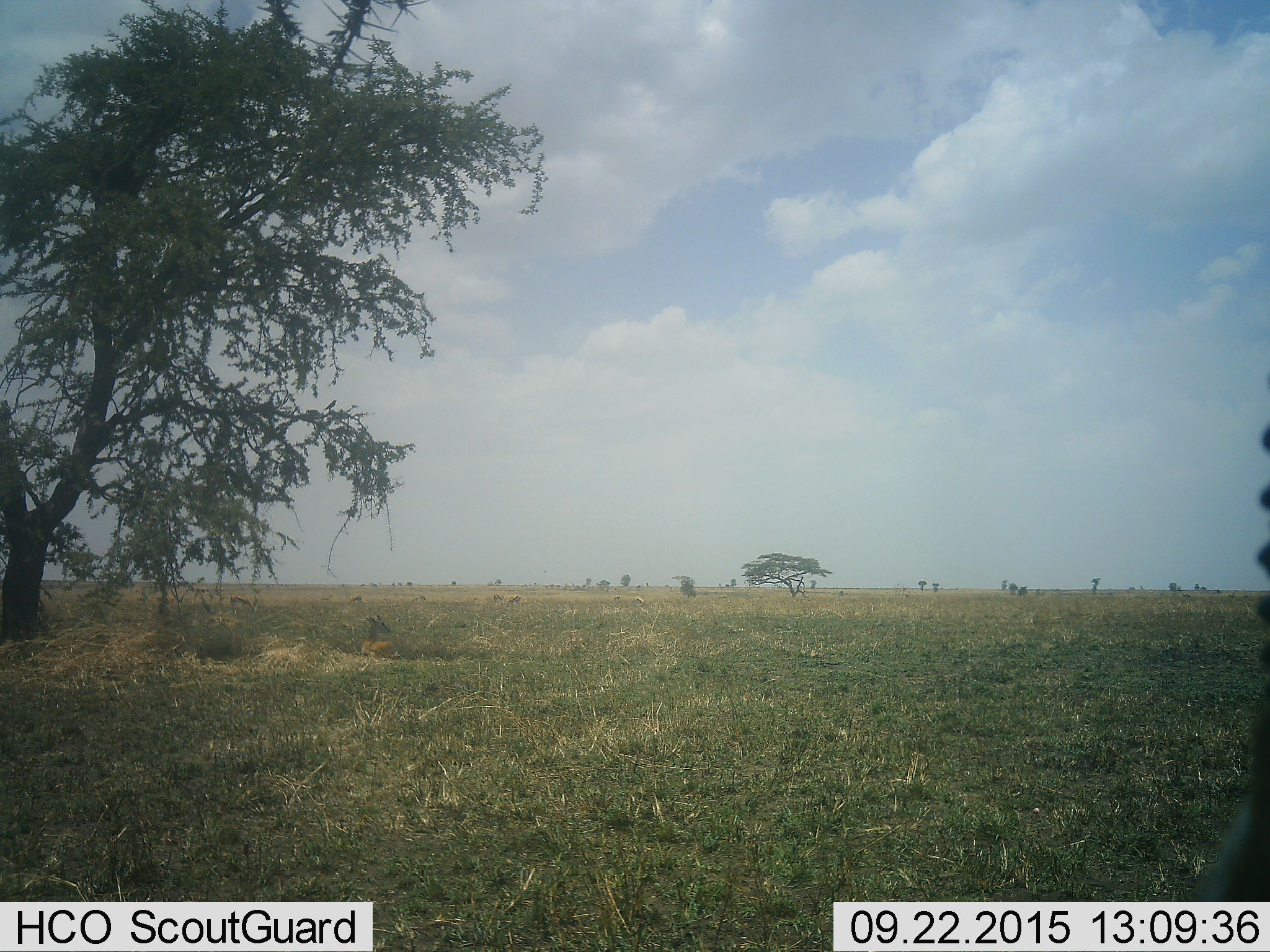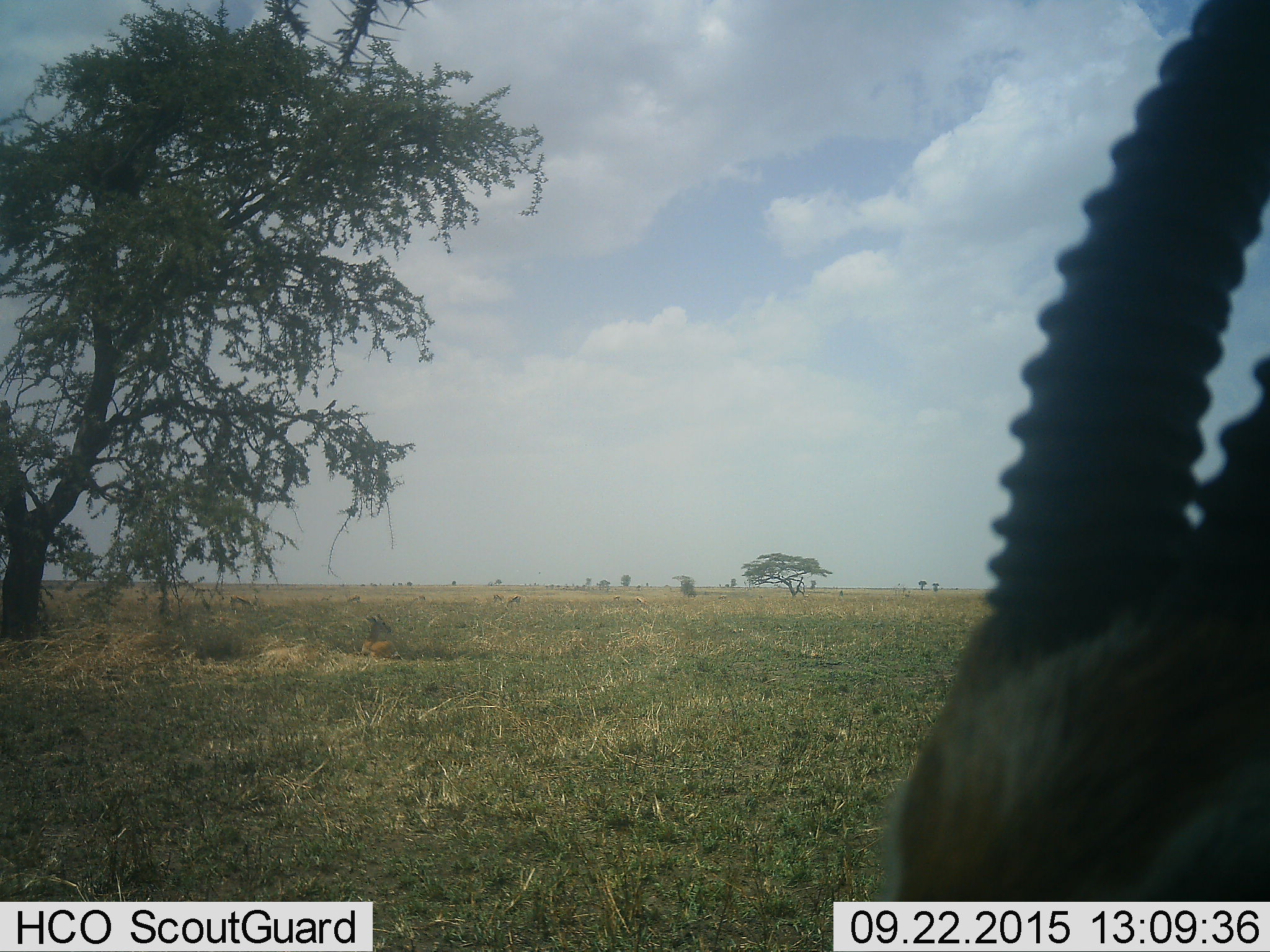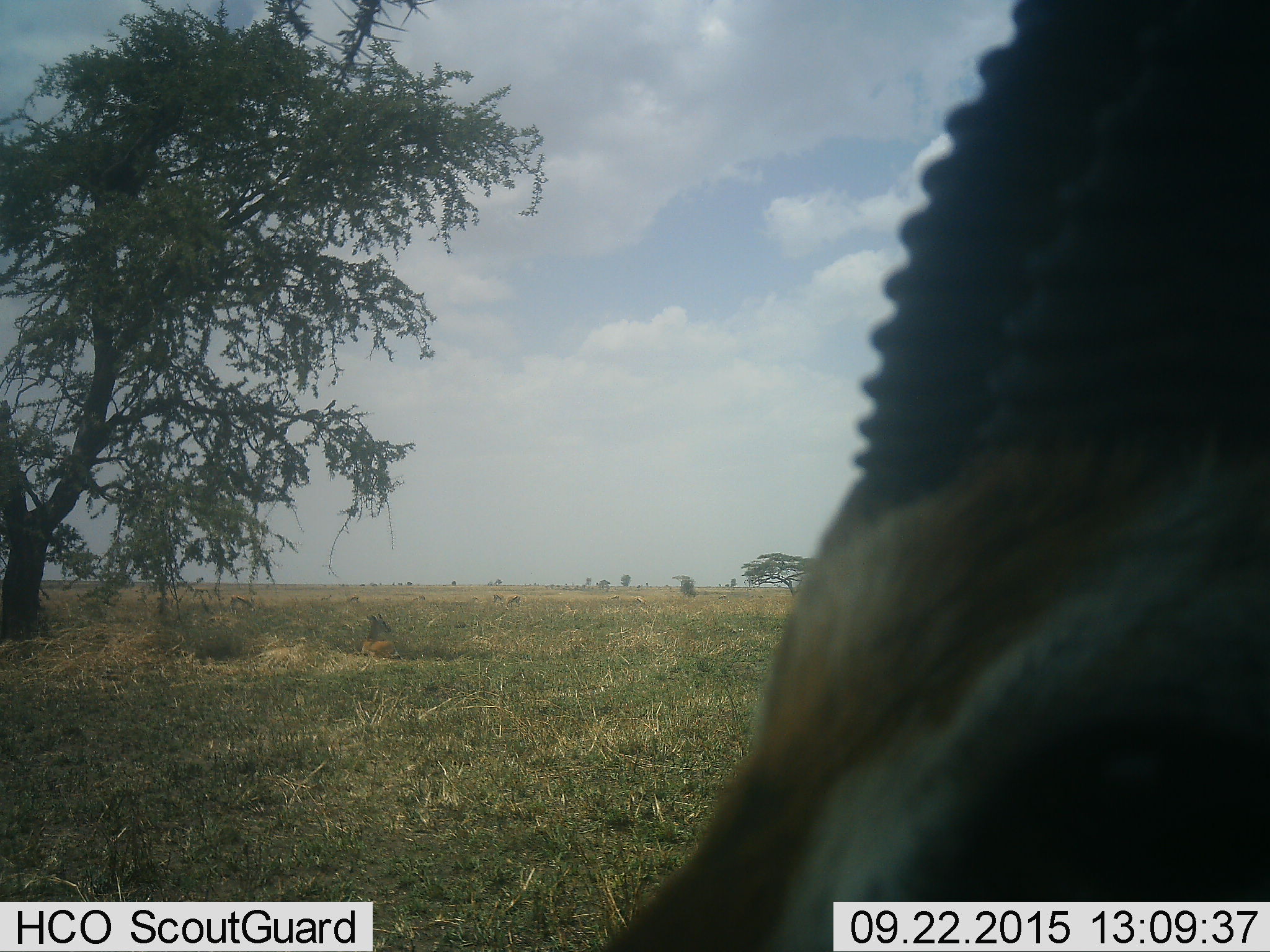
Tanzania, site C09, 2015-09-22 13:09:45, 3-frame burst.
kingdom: Animalia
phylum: Chordata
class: Mammalia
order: Artiodactyla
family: Bovidae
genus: Eudorcas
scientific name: Eudorcas thomsonii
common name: thomson's gazelle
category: gazellethomsons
Gazellethomsons (thomson's gazelle) (Eudorcas thomsonii), count 8. Behavior (volunteer vote fractions): standing 82%, resting 73%, moving 64%, interacting 0%. Young present (vote fraction): 0%. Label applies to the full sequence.